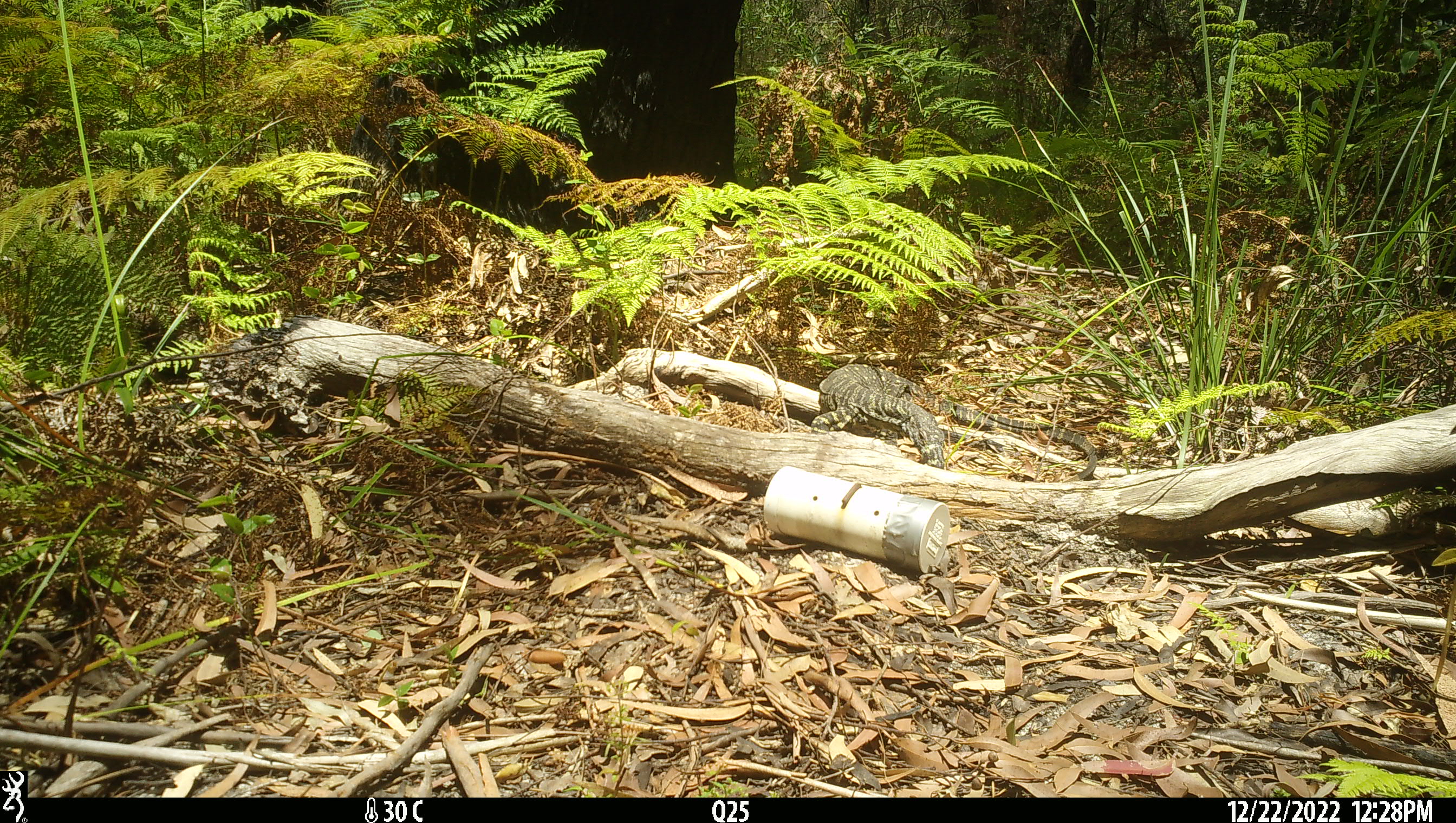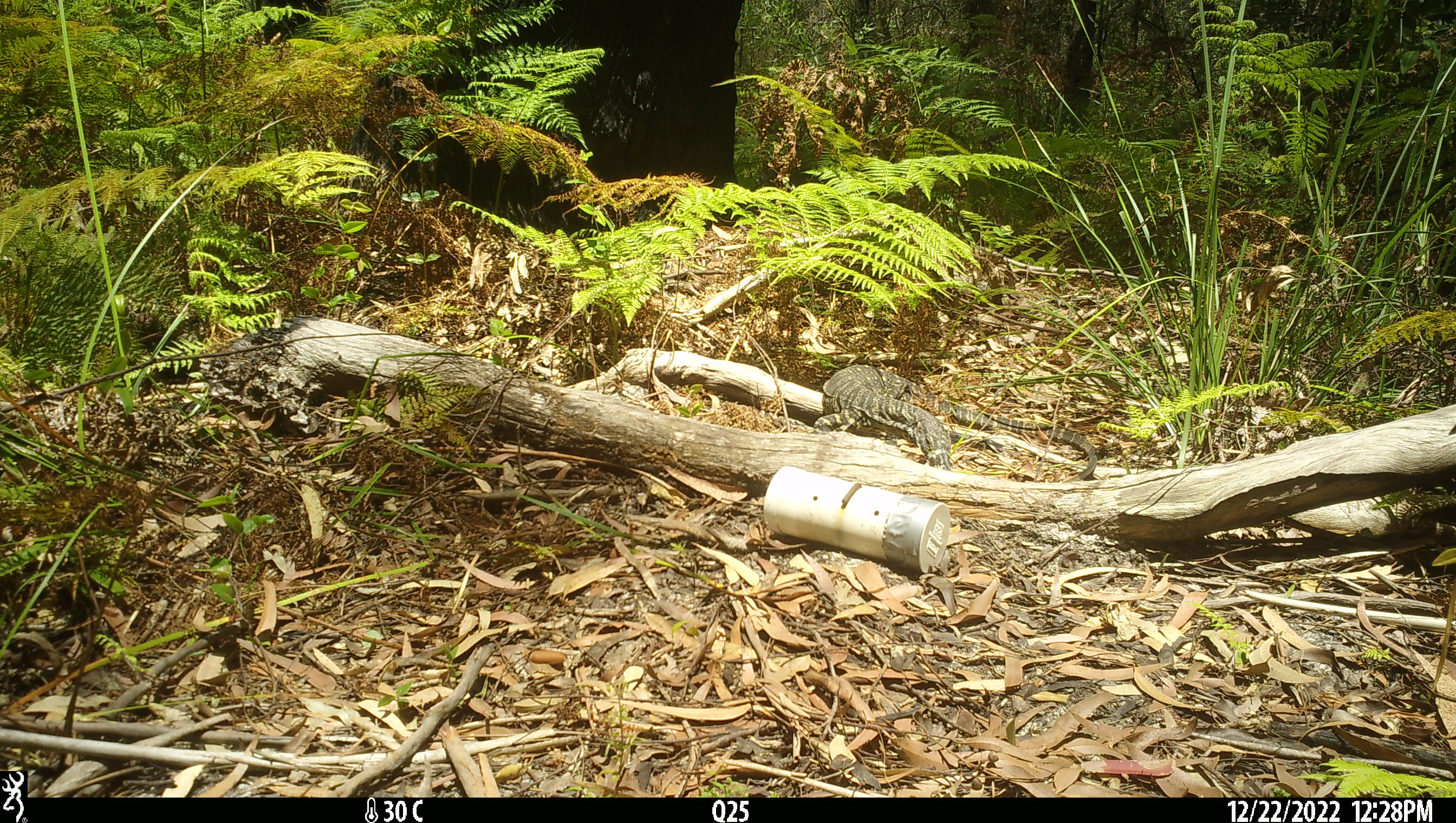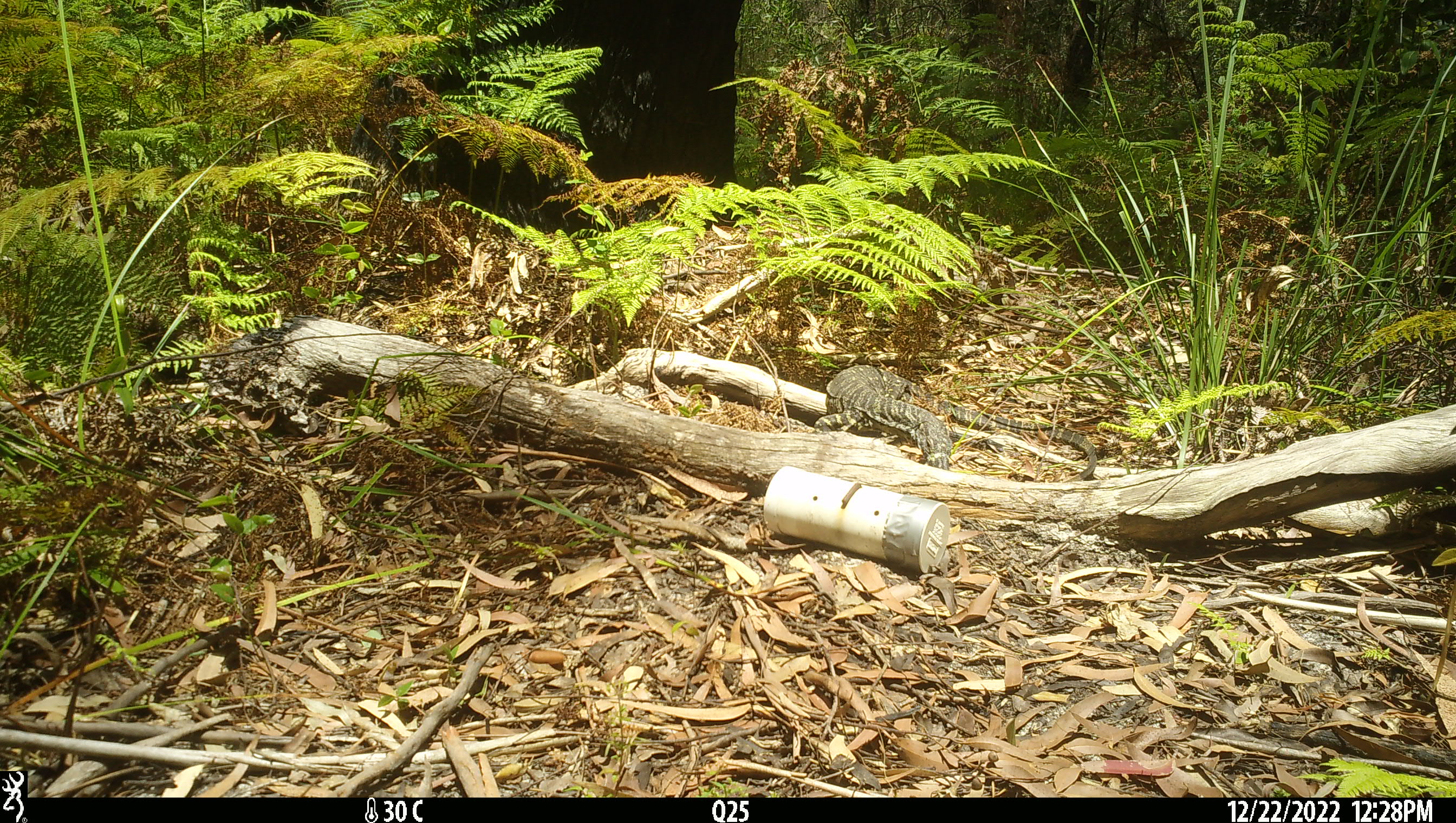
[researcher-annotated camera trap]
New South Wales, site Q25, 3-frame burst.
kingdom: Animalia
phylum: Chordata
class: Reptilia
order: Squamata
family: Varanidae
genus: Varanus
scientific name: Varanus varius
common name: lace monitor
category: goanna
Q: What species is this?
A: Goanna (lace monitor) (Varanus varius).